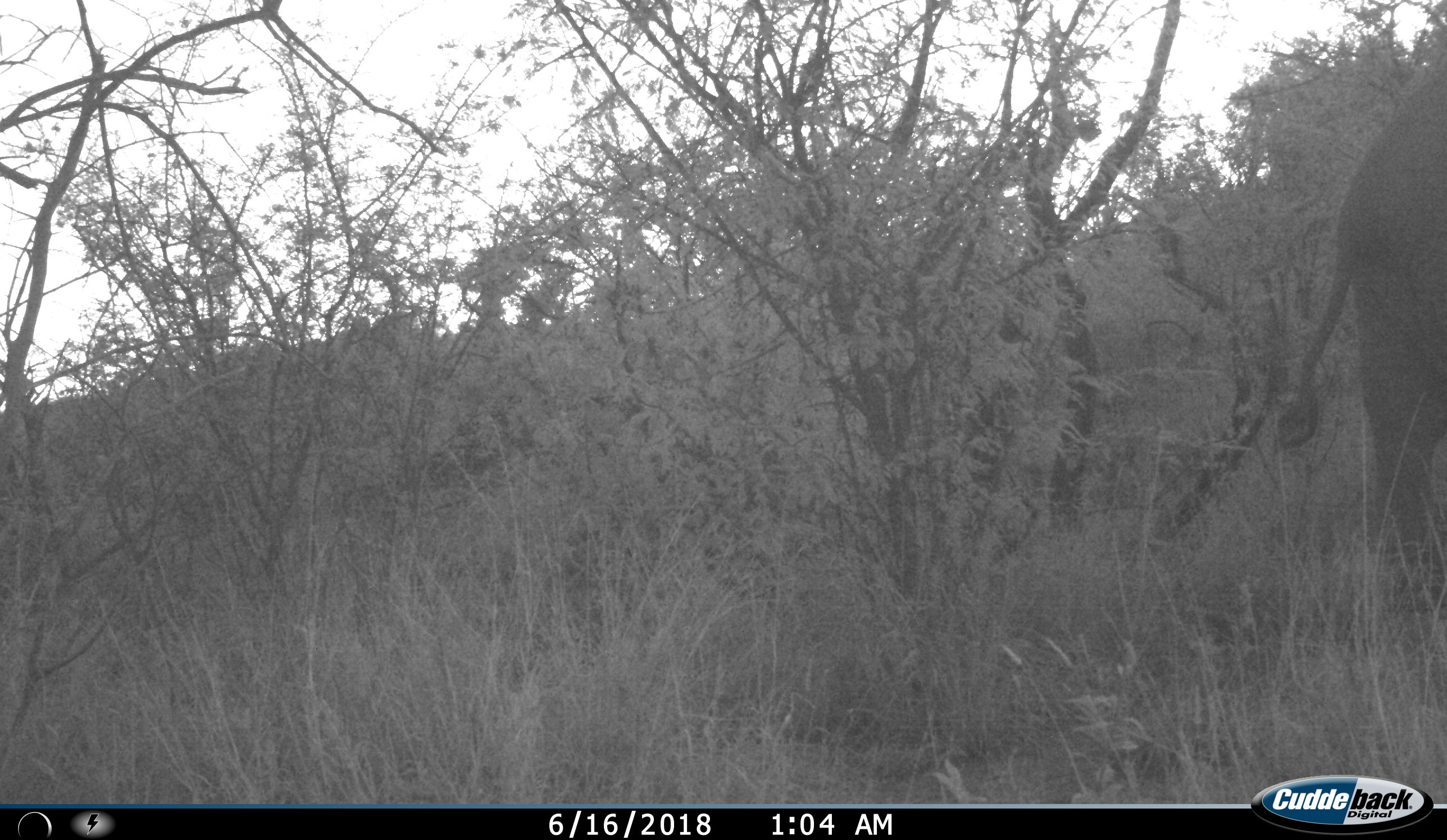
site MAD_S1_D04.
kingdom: Animalia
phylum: Chordata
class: Mammalia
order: Proboscidea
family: Elephantidae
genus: Loxodonta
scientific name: Loxodonta africana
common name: african bush elephant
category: elephant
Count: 1.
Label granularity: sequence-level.